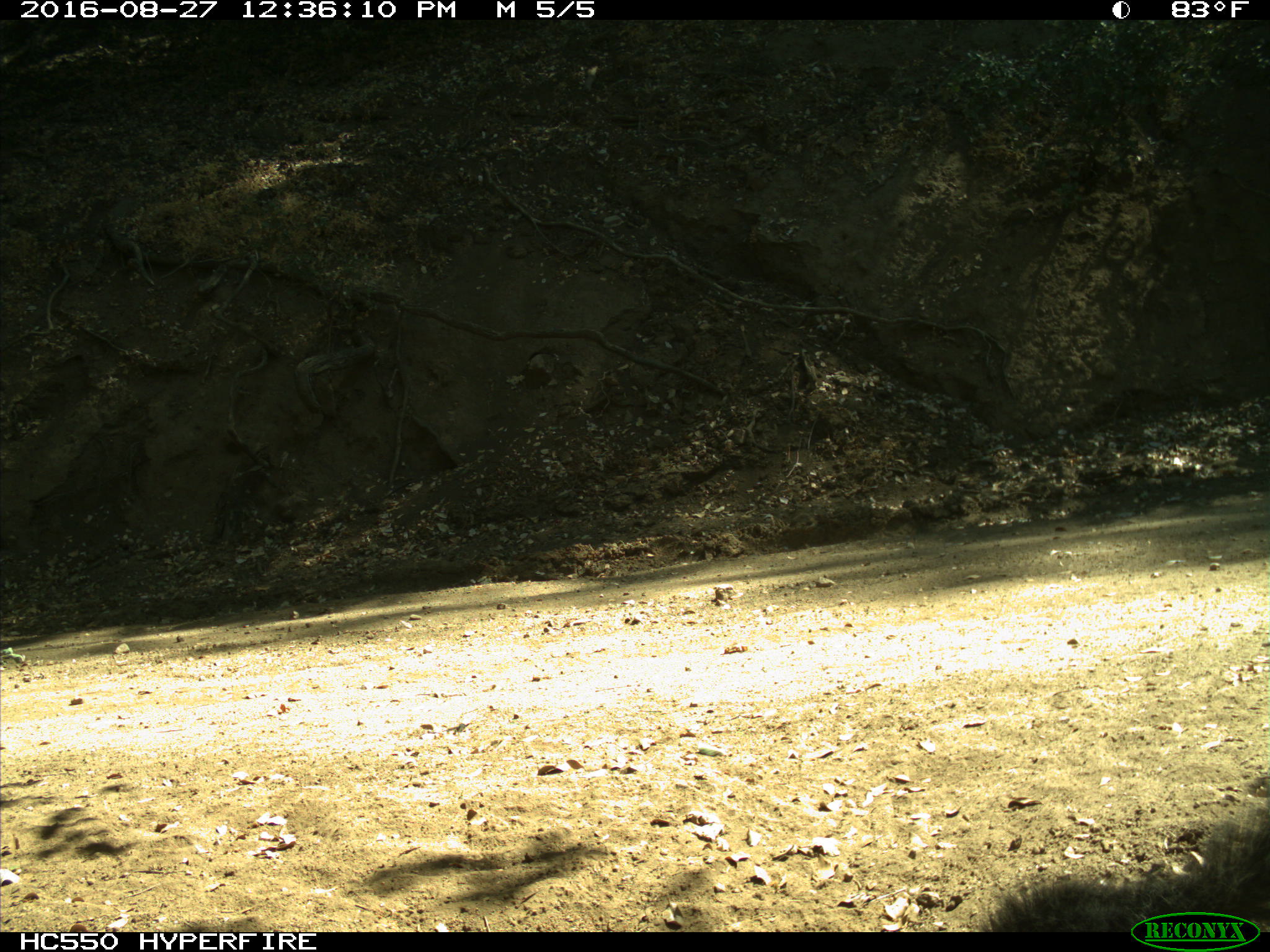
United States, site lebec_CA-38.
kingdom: Animalia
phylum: Chordata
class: Mammalia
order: Rodentia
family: Sciuridae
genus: Sciurus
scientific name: Sciurus carolinensis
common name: eastern gray squirrel